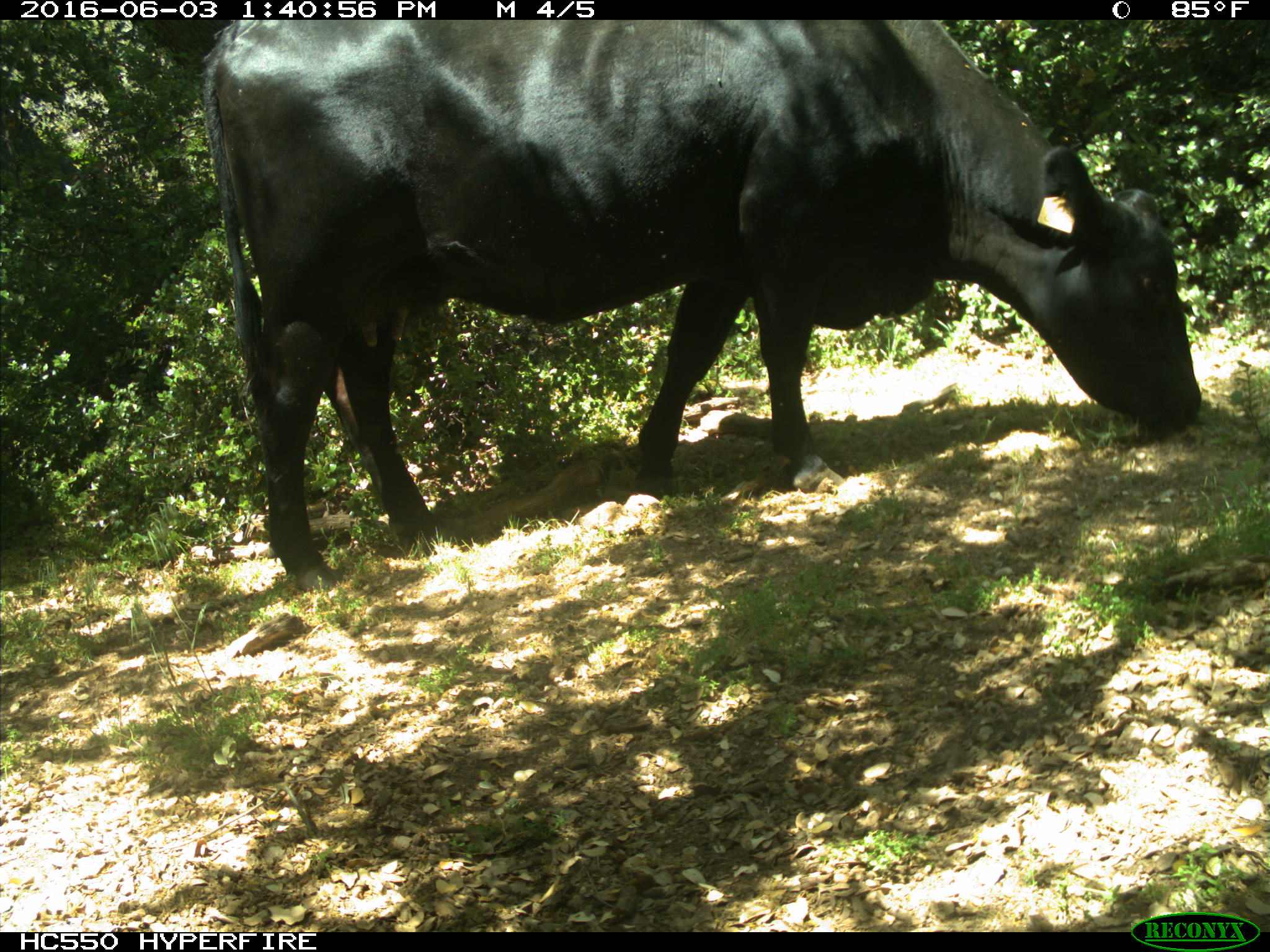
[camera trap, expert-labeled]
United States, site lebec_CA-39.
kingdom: Animalia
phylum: Chordata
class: Mammalia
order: Artiodactyla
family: Bovidae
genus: Bos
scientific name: Bos taurus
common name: domestic cow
Bos taurus (domestic cow).